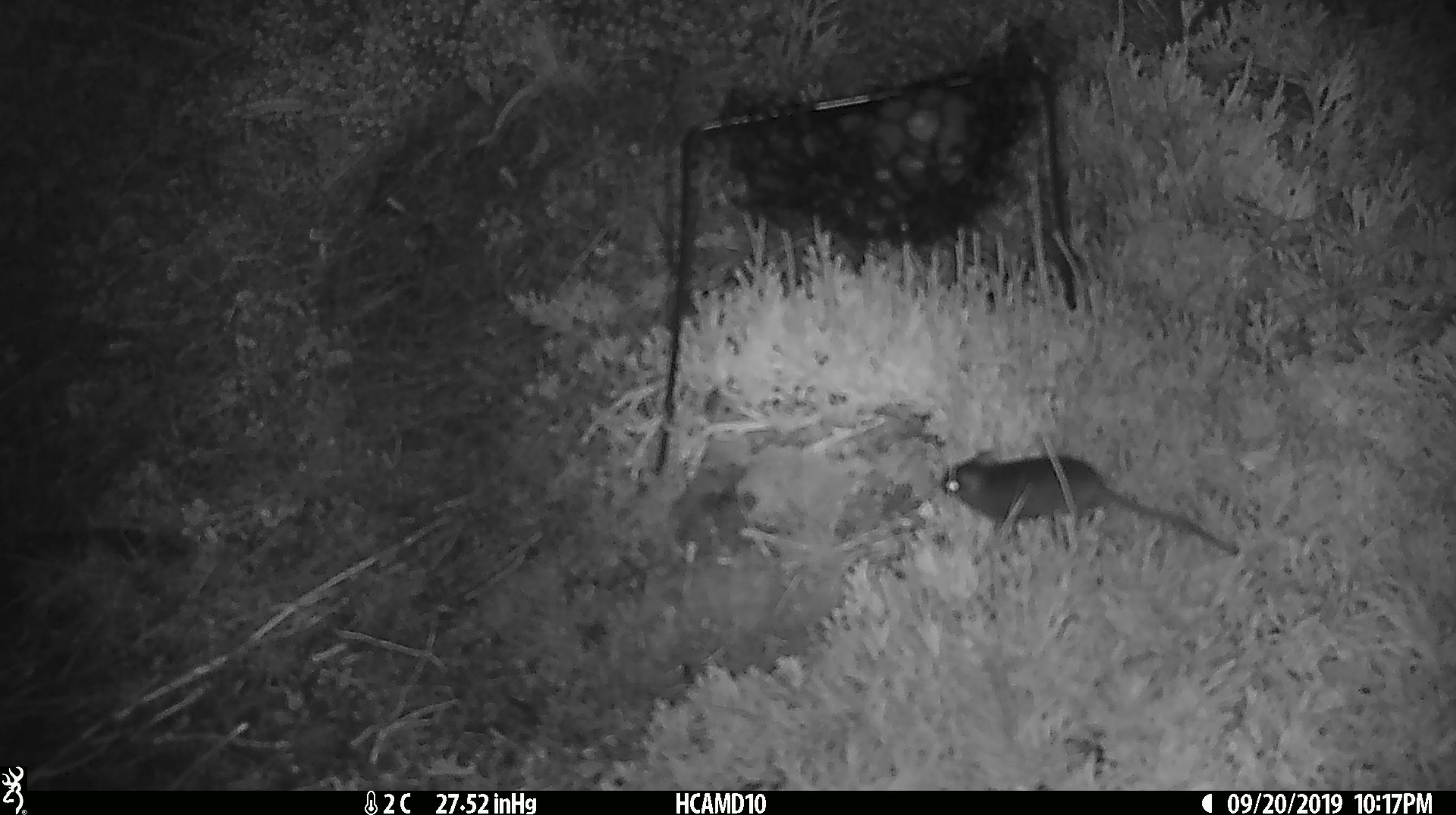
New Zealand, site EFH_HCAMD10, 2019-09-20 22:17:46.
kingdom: Animalia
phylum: Chordata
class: Mammalia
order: Rodentia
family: Muridae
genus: Mus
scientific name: Mus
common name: mouse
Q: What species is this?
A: Mouse (Mus).